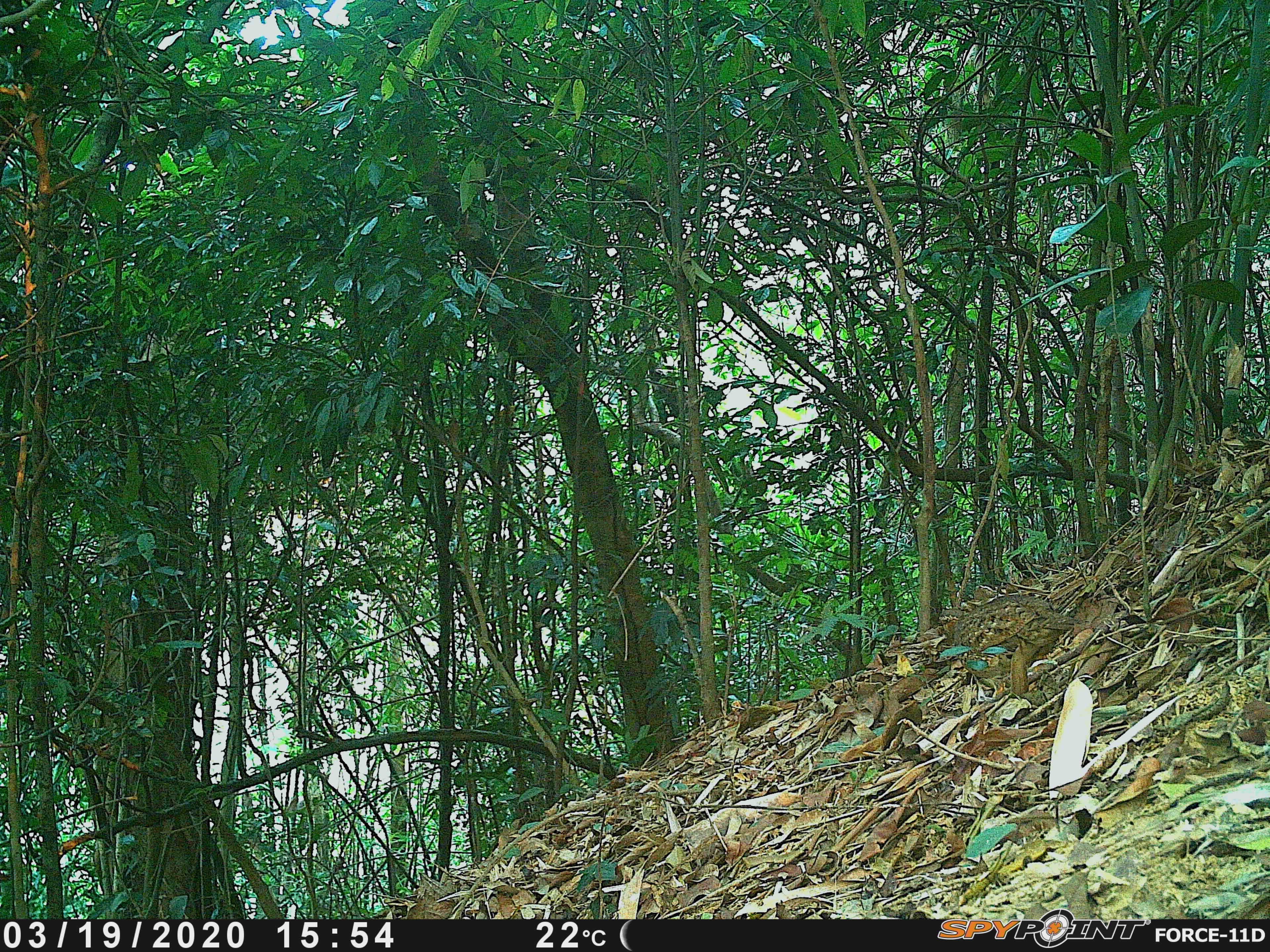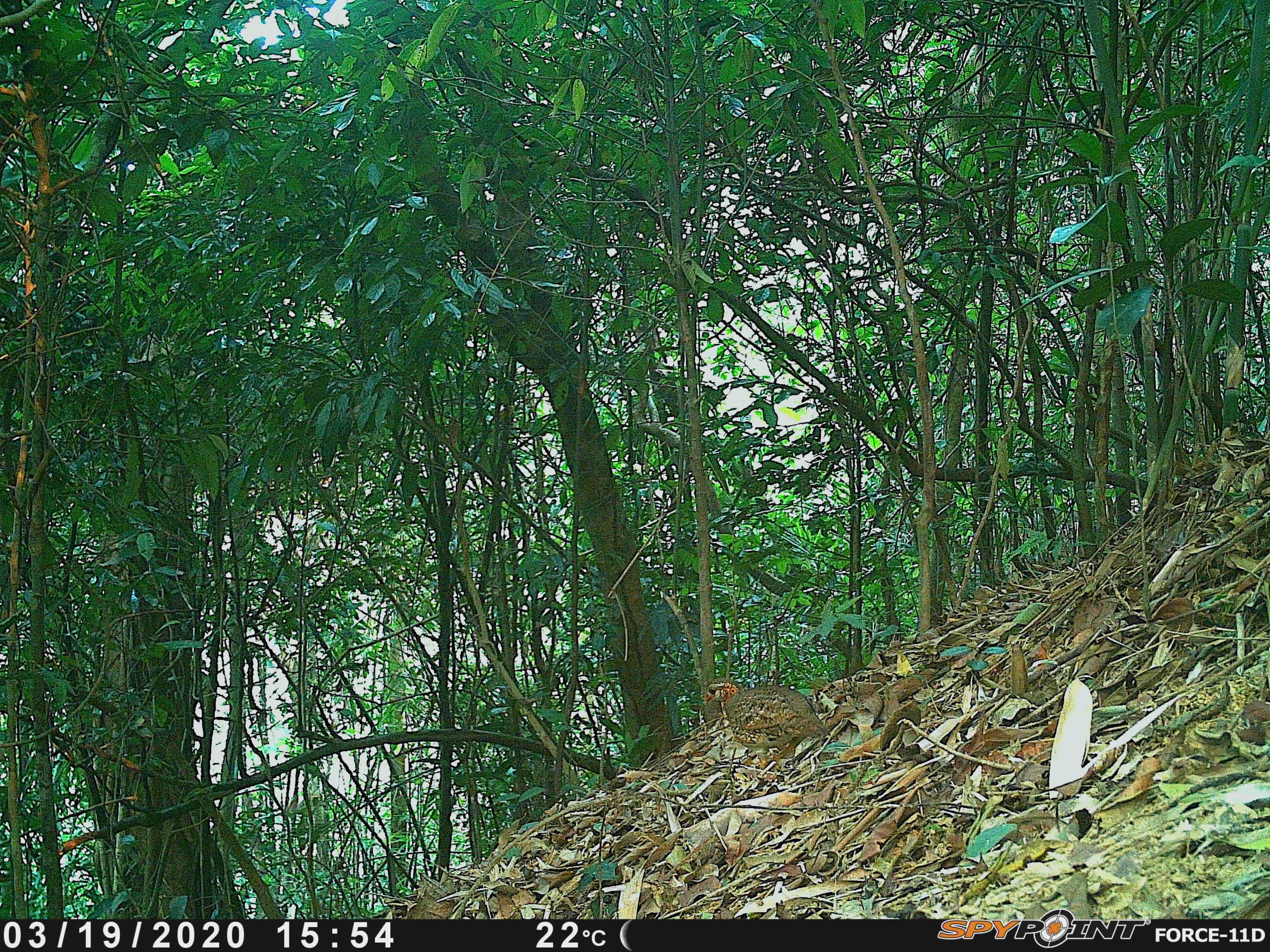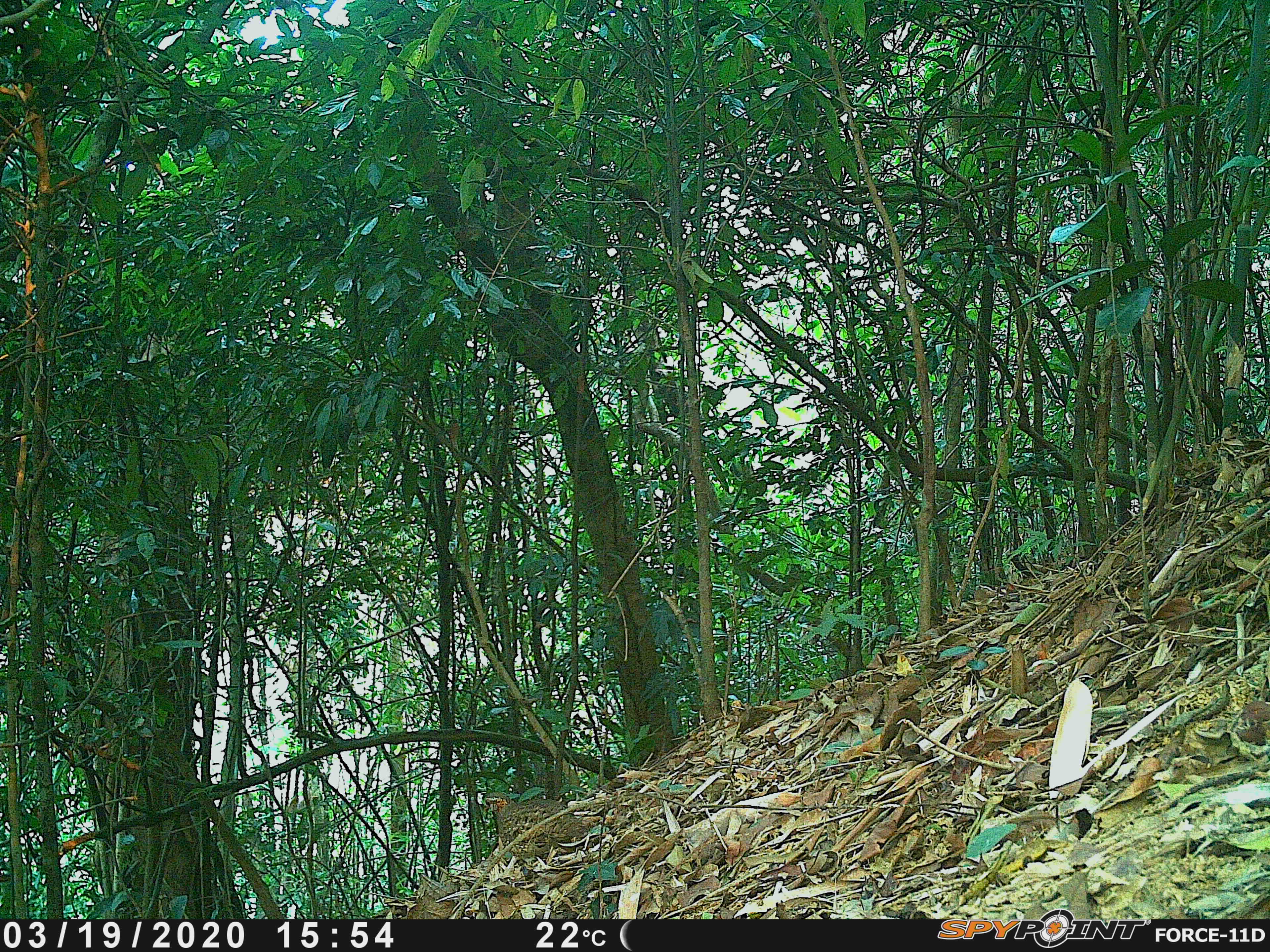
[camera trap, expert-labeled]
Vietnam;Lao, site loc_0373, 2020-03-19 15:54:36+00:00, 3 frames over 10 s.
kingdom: Animalia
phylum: Chordata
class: Aves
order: Galliformes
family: Phasianidae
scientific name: Phasianidae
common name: partridge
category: unidentified partridge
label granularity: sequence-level